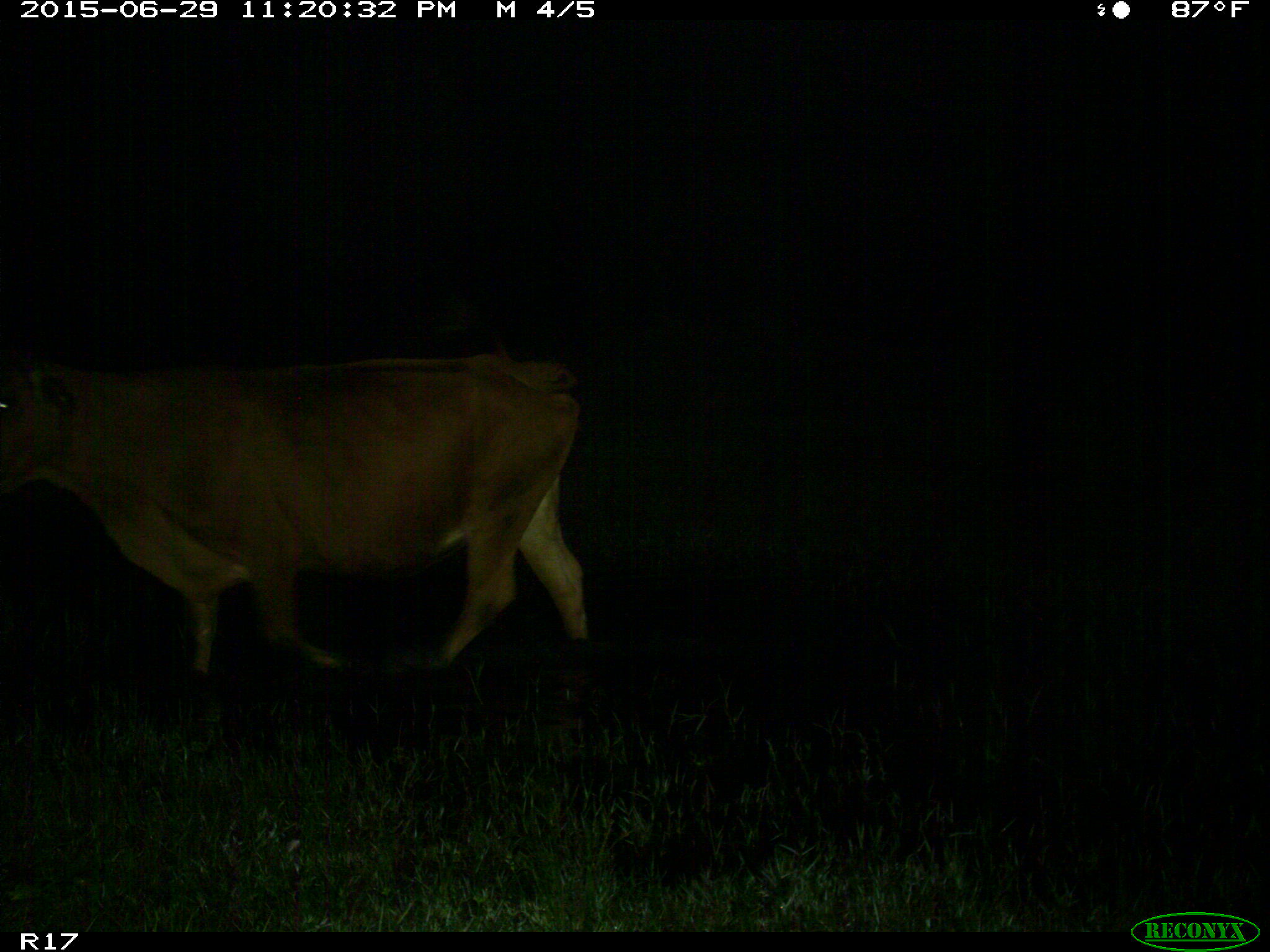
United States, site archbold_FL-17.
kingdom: Animalia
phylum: Chordata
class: Mammalia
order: Artiodactyla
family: Bovidae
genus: Bos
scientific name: Bos taurus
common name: domestic cow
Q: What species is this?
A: Bos taurus (domestic cow).